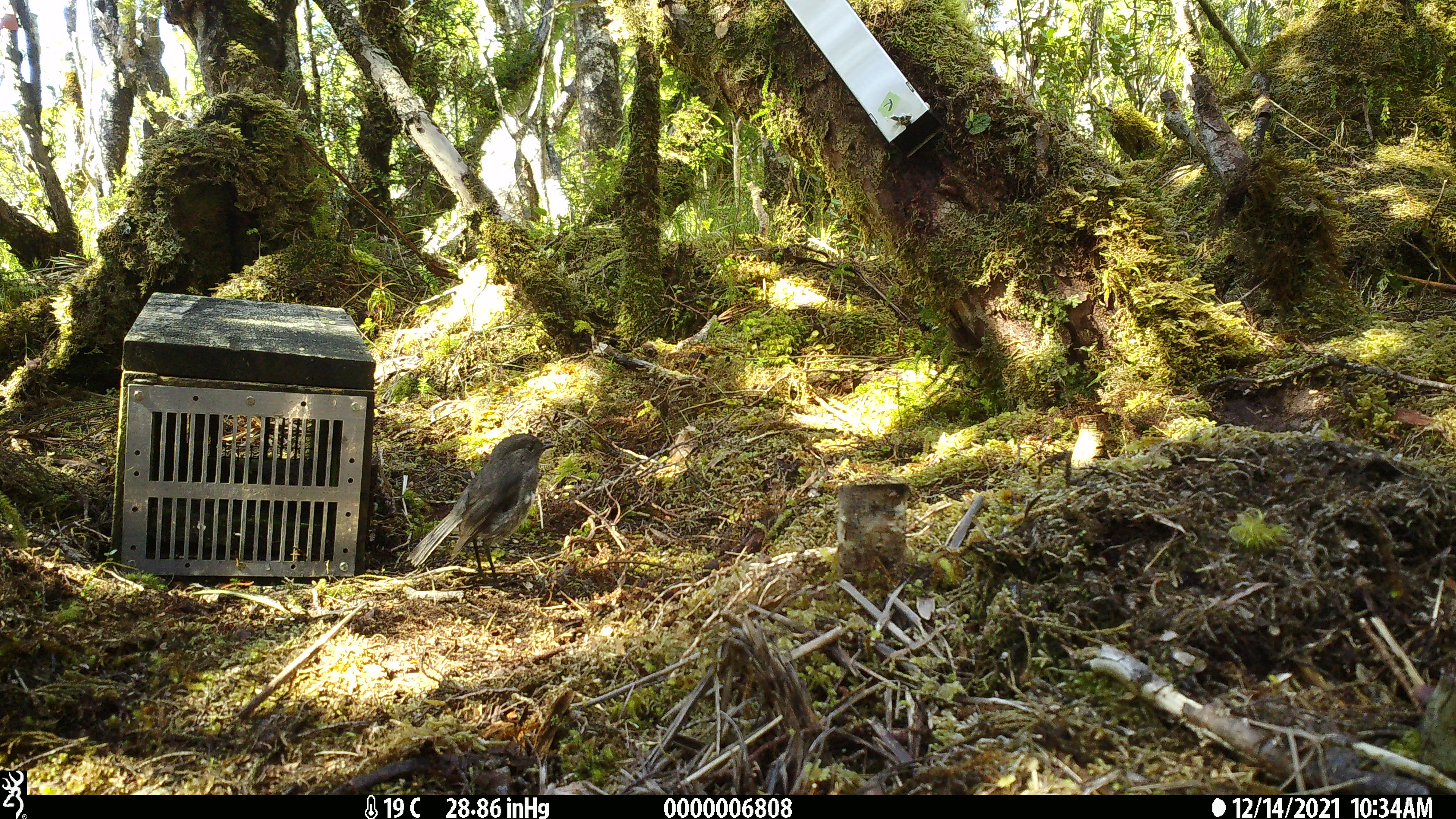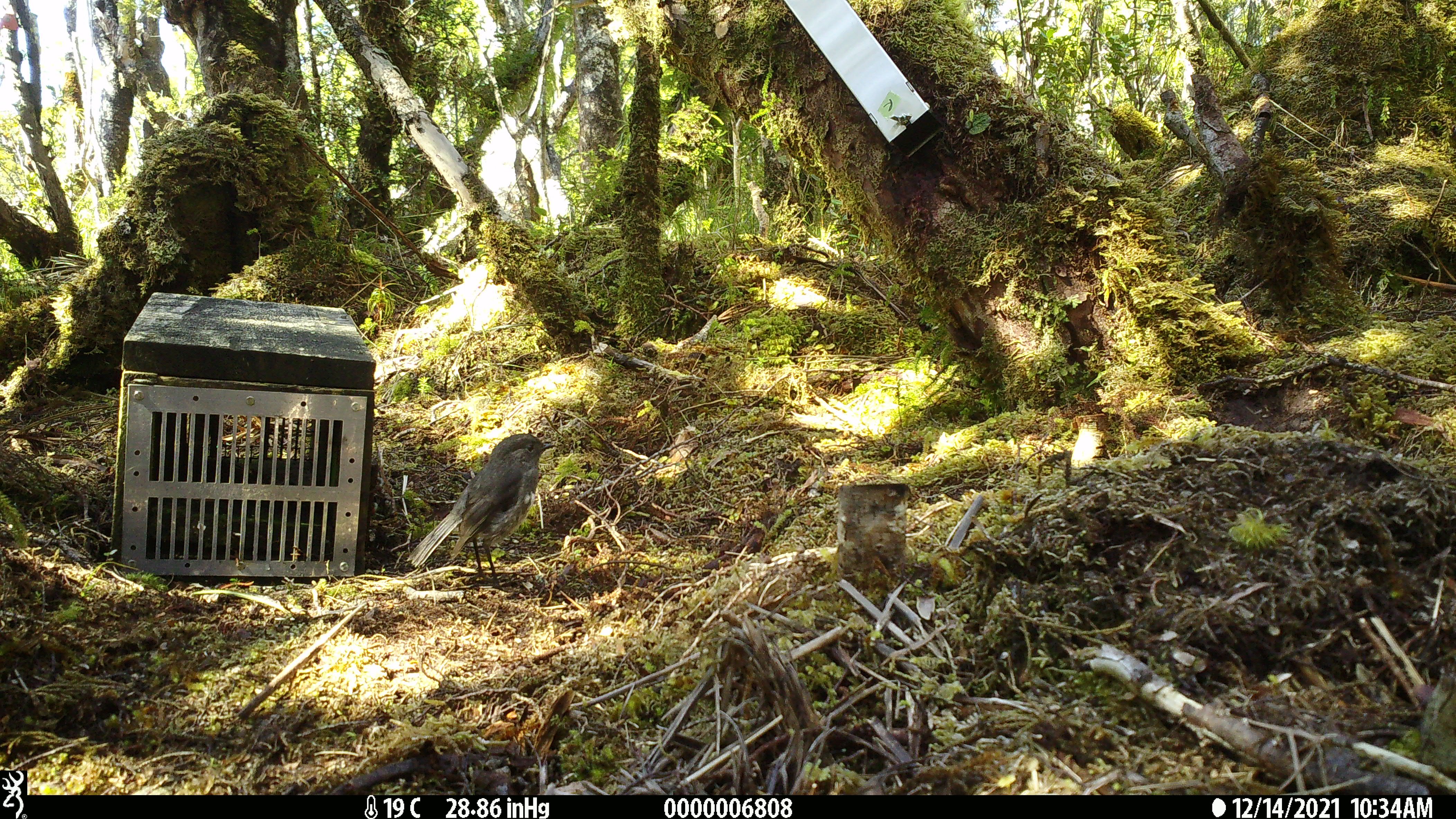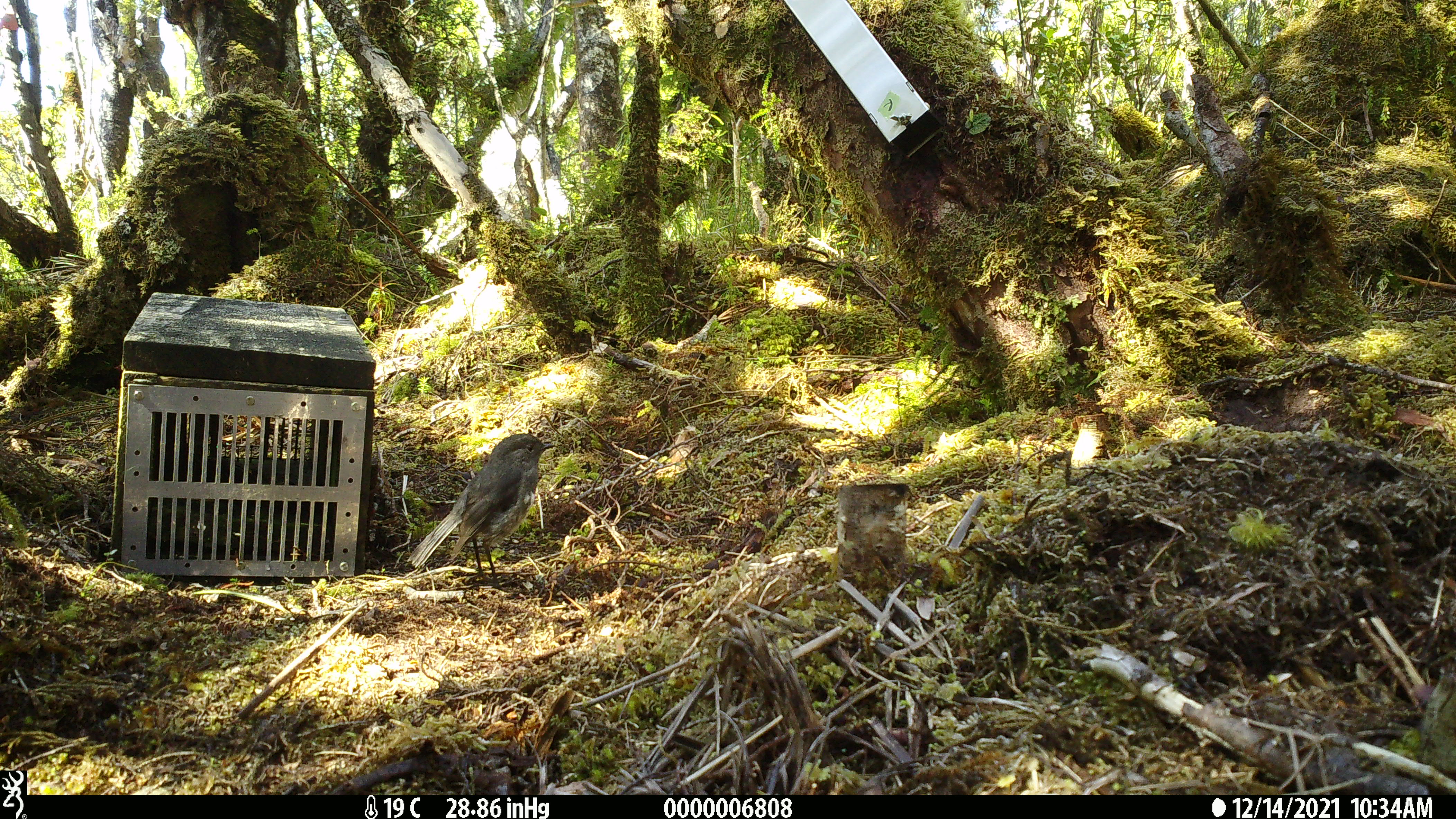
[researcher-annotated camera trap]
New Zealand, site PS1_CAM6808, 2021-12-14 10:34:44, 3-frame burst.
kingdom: Animalia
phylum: Chordata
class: Aves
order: Passeriformes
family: Petroicidae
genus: Petroica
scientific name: Petroica australis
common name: new zealand robin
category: robin